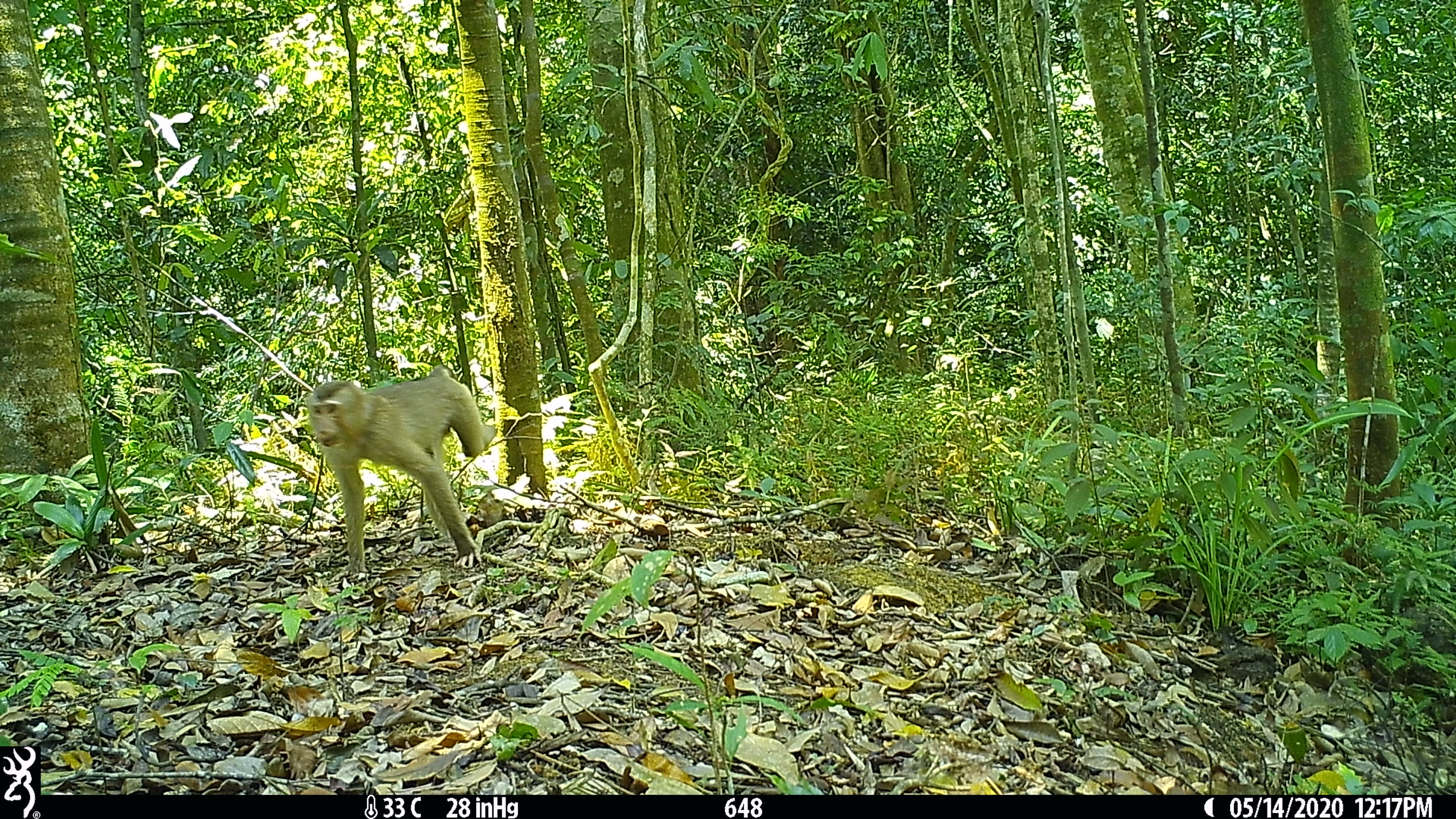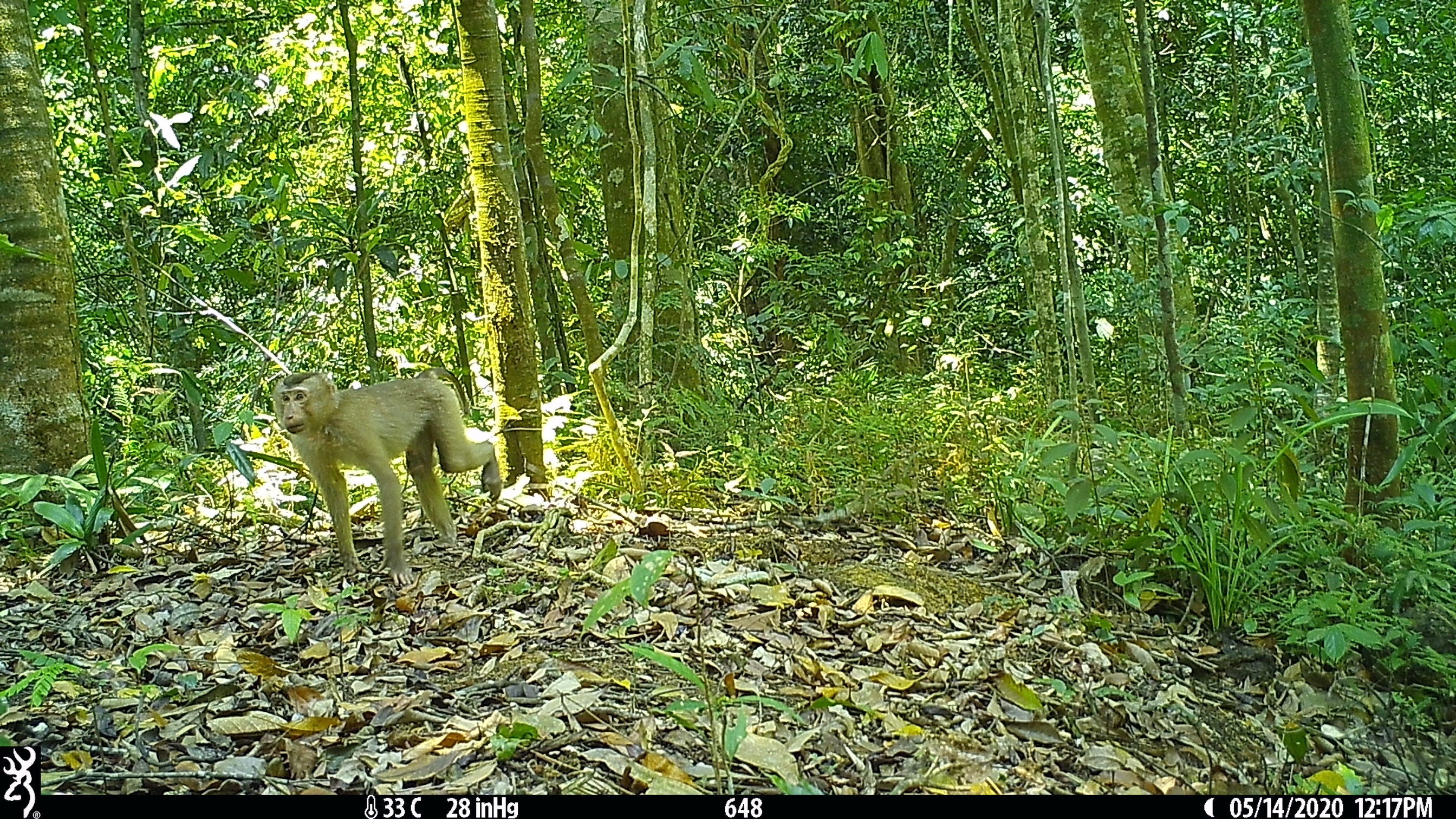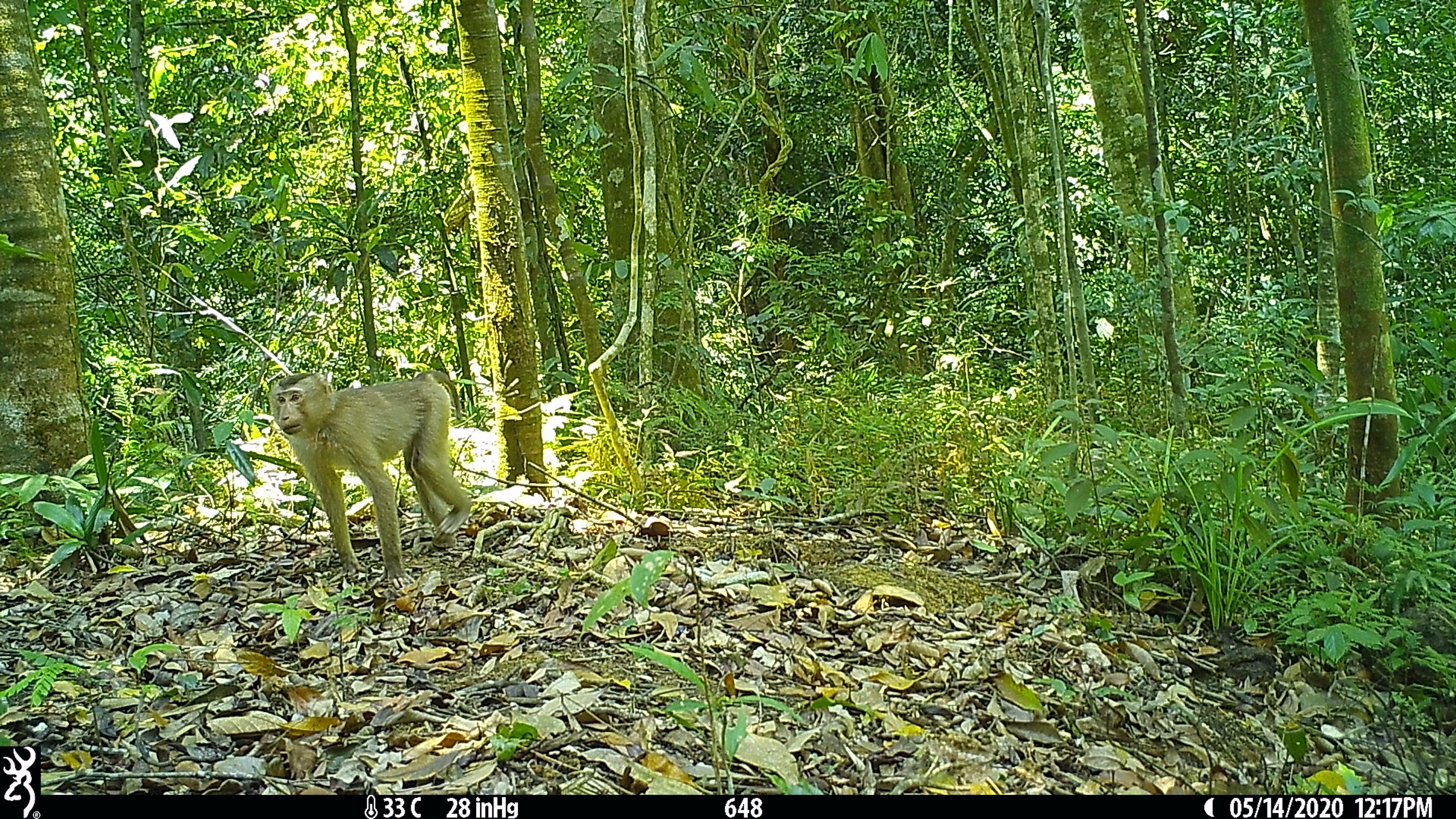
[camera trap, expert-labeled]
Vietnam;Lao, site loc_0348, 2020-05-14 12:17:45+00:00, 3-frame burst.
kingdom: Animalia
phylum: Chordata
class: Mammalia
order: Primates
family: Cercopithecidae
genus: Macaca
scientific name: Macaca nemestrina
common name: pig-tailed macaque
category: pig tailed macaque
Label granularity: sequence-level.